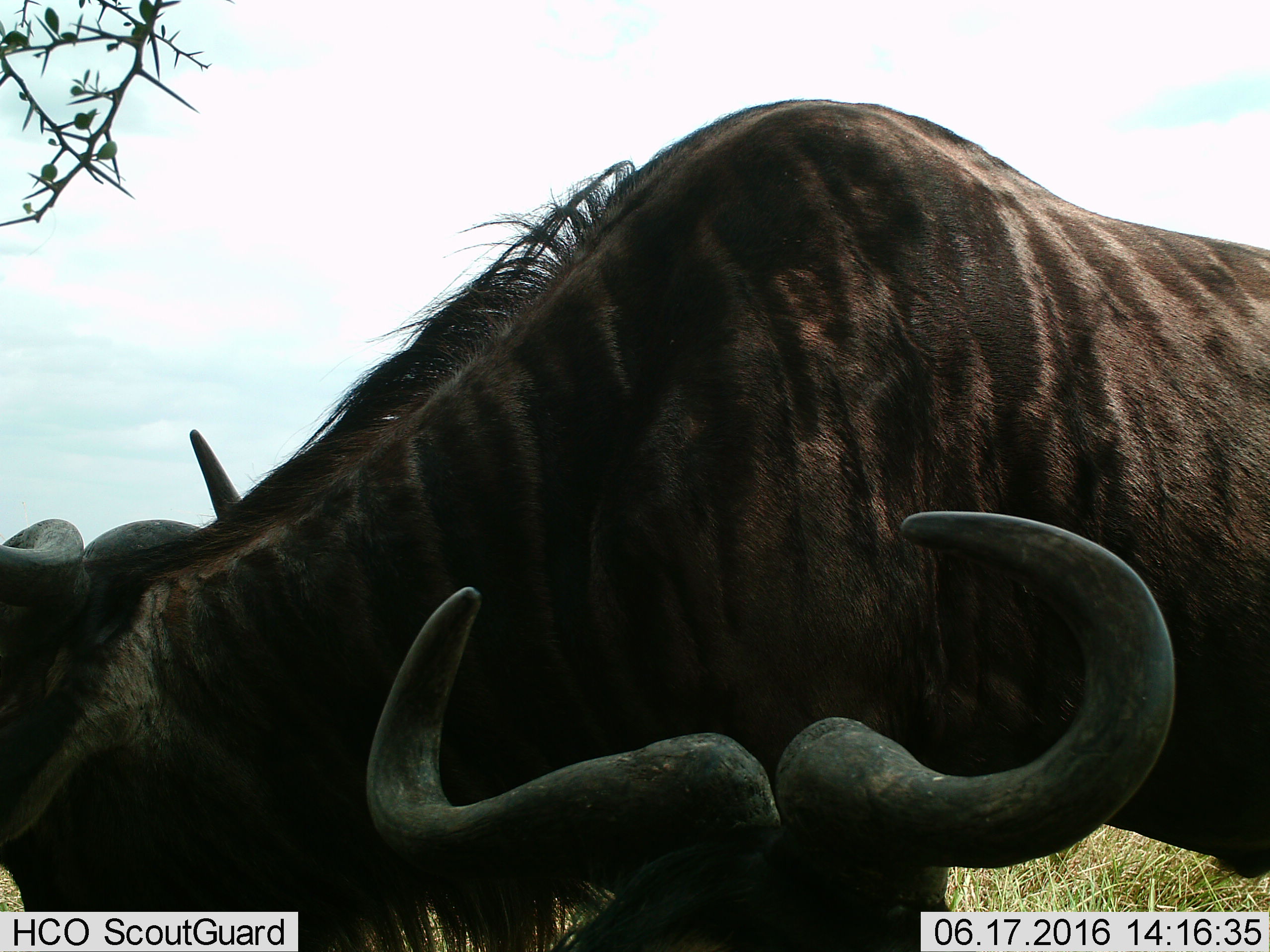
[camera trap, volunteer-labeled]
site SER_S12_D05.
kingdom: Animalia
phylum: Chordata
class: Mammalia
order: Artiodactyla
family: Bovidae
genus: Connochaetes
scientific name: Connochaetes taurinus taurinus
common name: blue wildebeest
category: wildebeestblue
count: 2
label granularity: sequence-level